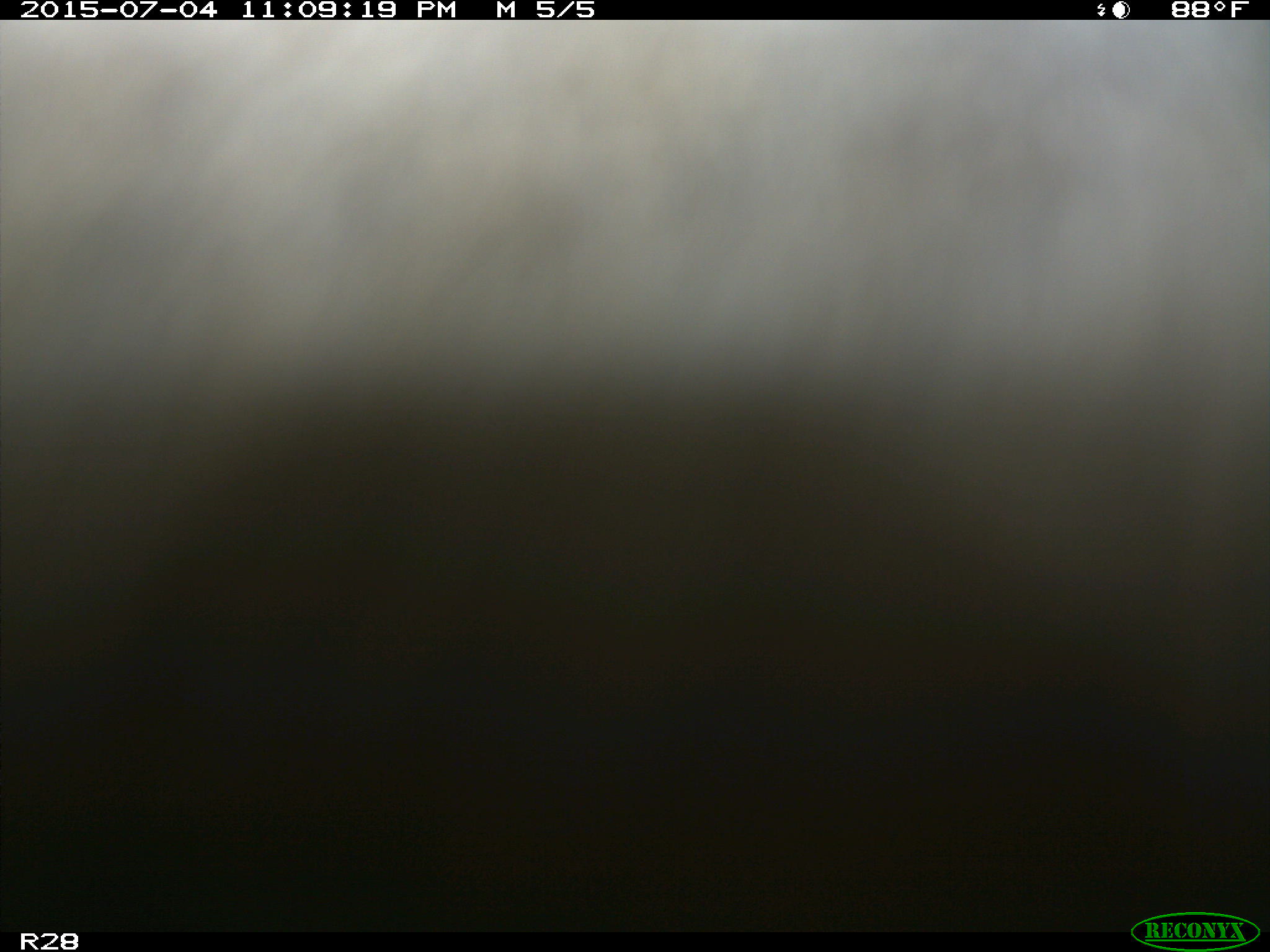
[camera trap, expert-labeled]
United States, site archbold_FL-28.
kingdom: Animalia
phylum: Chordata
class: Mammalia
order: Artiodactyla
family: Bovidae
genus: Bos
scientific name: Bos taurus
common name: domestic cow